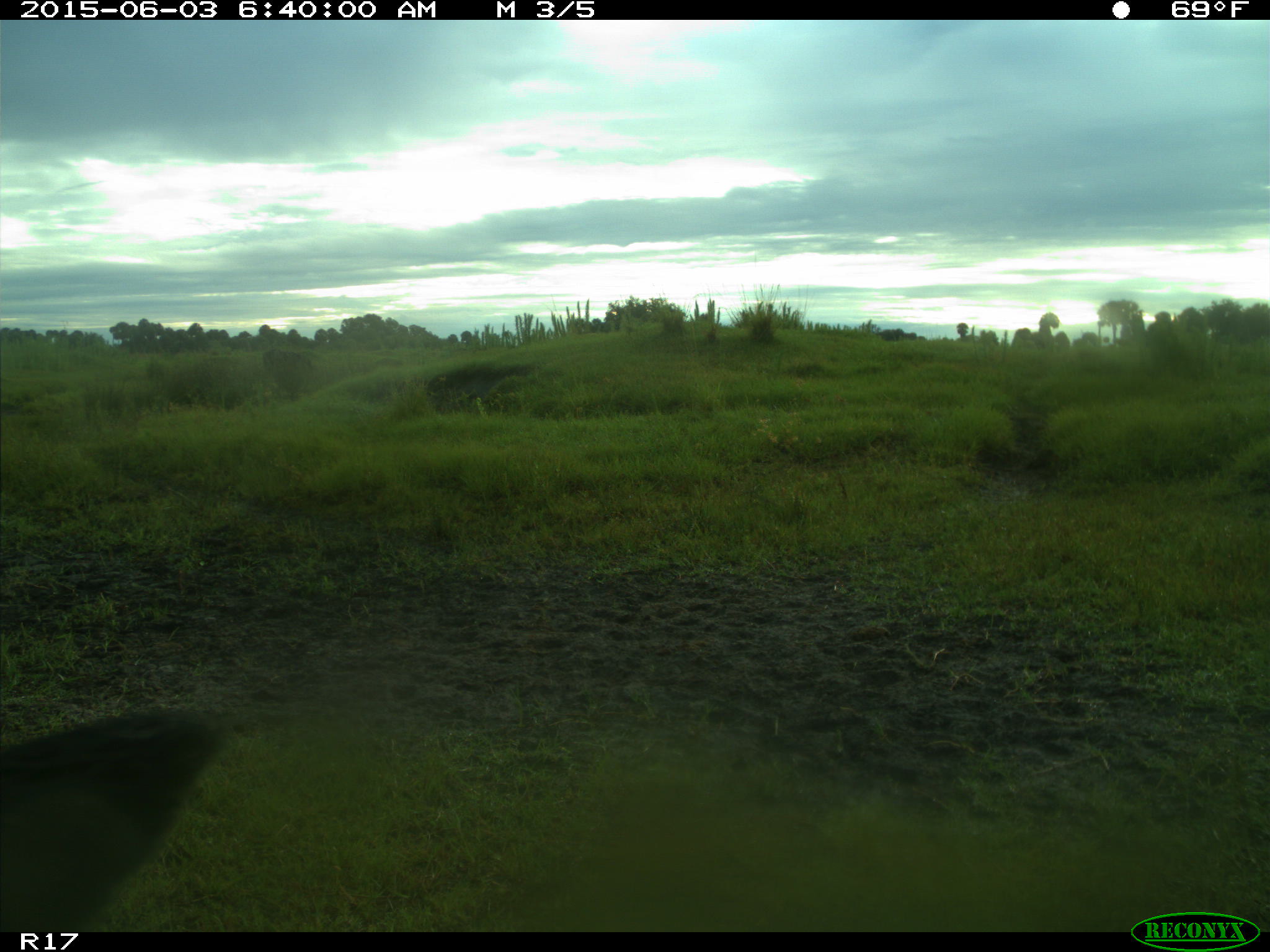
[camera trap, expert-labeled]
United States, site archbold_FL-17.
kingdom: Animalia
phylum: Chordata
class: Mammalia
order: Artiodactyla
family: Bovidae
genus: Bos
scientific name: Bos taurus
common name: domestic cow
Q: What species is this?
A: Bos taurus (domestic cow).